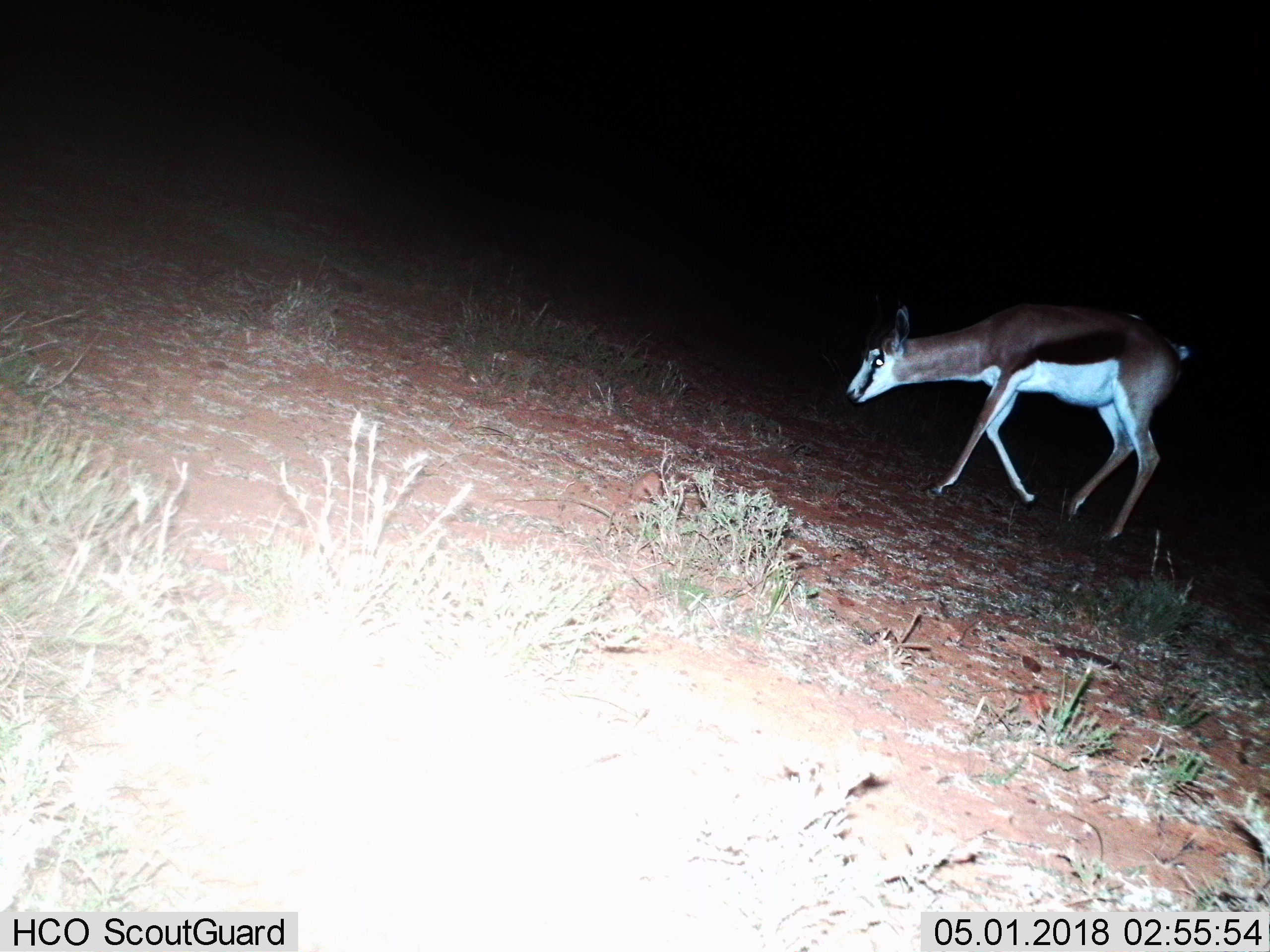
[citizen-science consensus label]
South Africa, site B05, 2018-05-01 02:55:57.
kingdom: Animalia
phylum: Chordata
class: Mammalia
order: Artiodactyla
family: Bovidae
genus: Antidorcas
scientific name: Antidorcas marsupialis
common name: springbok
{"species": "springbok (Antidorcas marsupialis)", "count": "1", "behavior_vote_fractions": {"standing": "17%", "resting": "0%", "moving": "100%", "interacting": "0%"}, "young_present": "0%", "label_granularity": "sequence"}